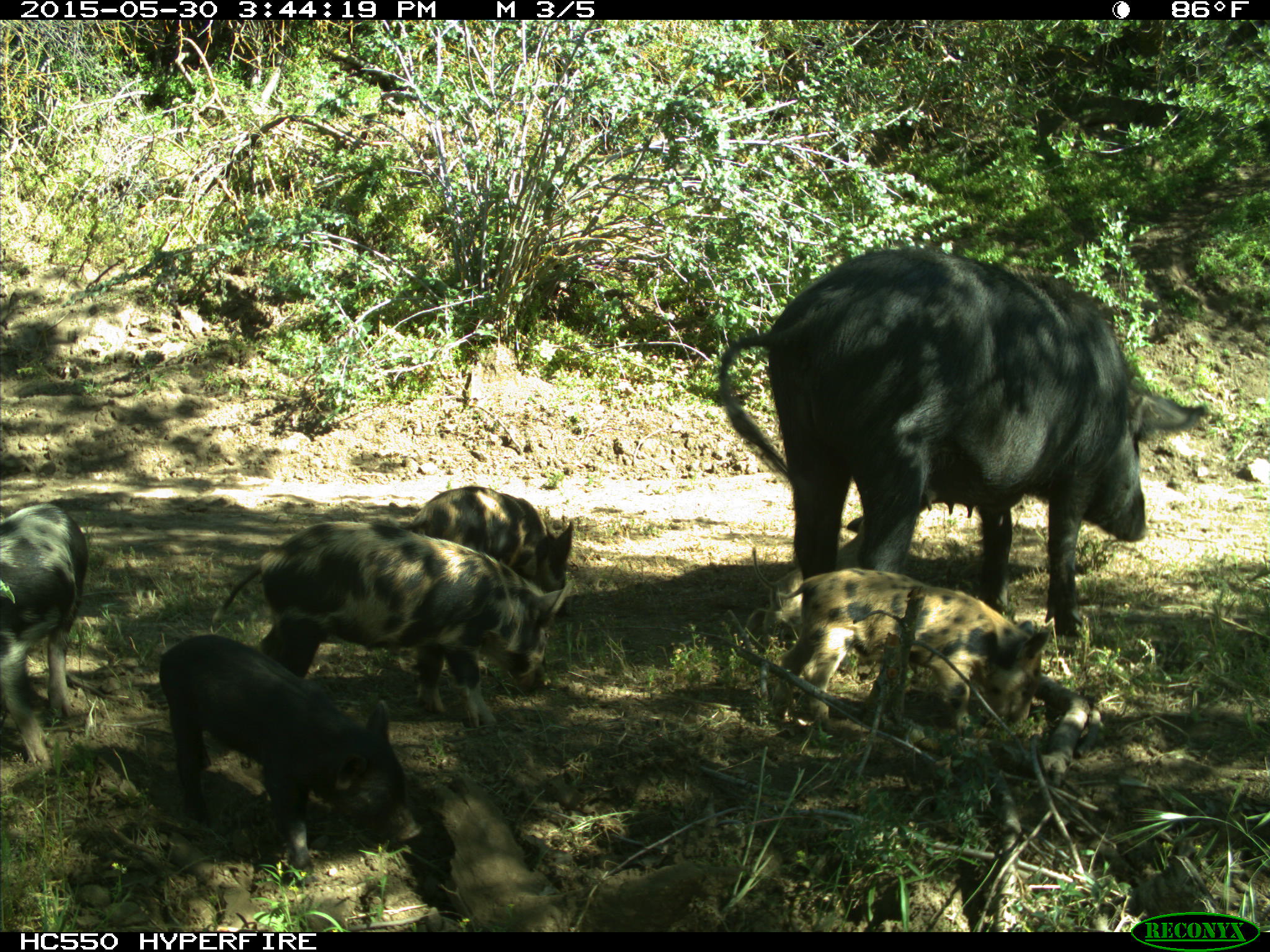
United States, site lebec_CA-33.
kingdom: Animalia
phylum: Chordata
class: Mammalia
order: Artiodactyla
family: Suidae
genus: Sus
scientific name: Sus scrofa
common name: wild boar